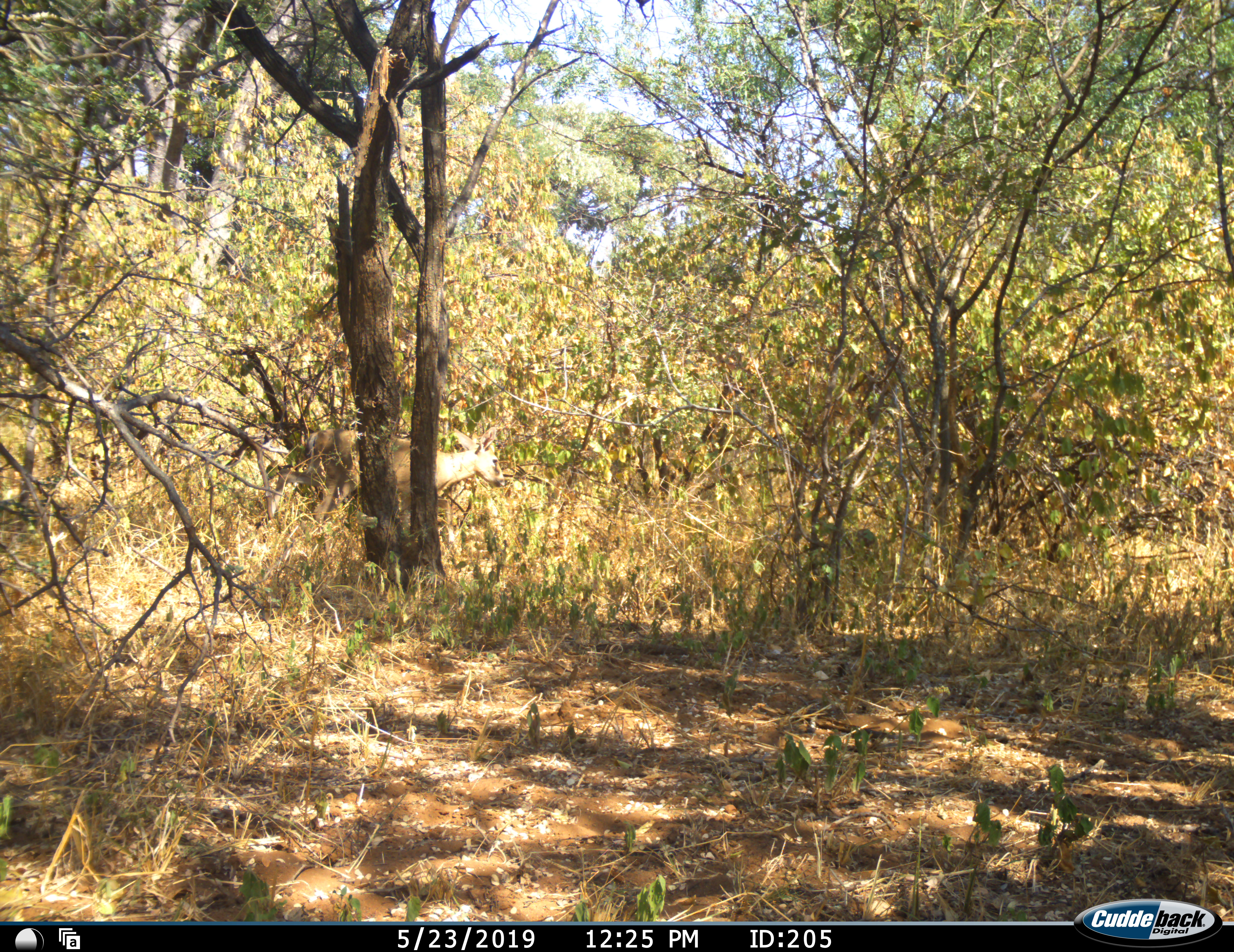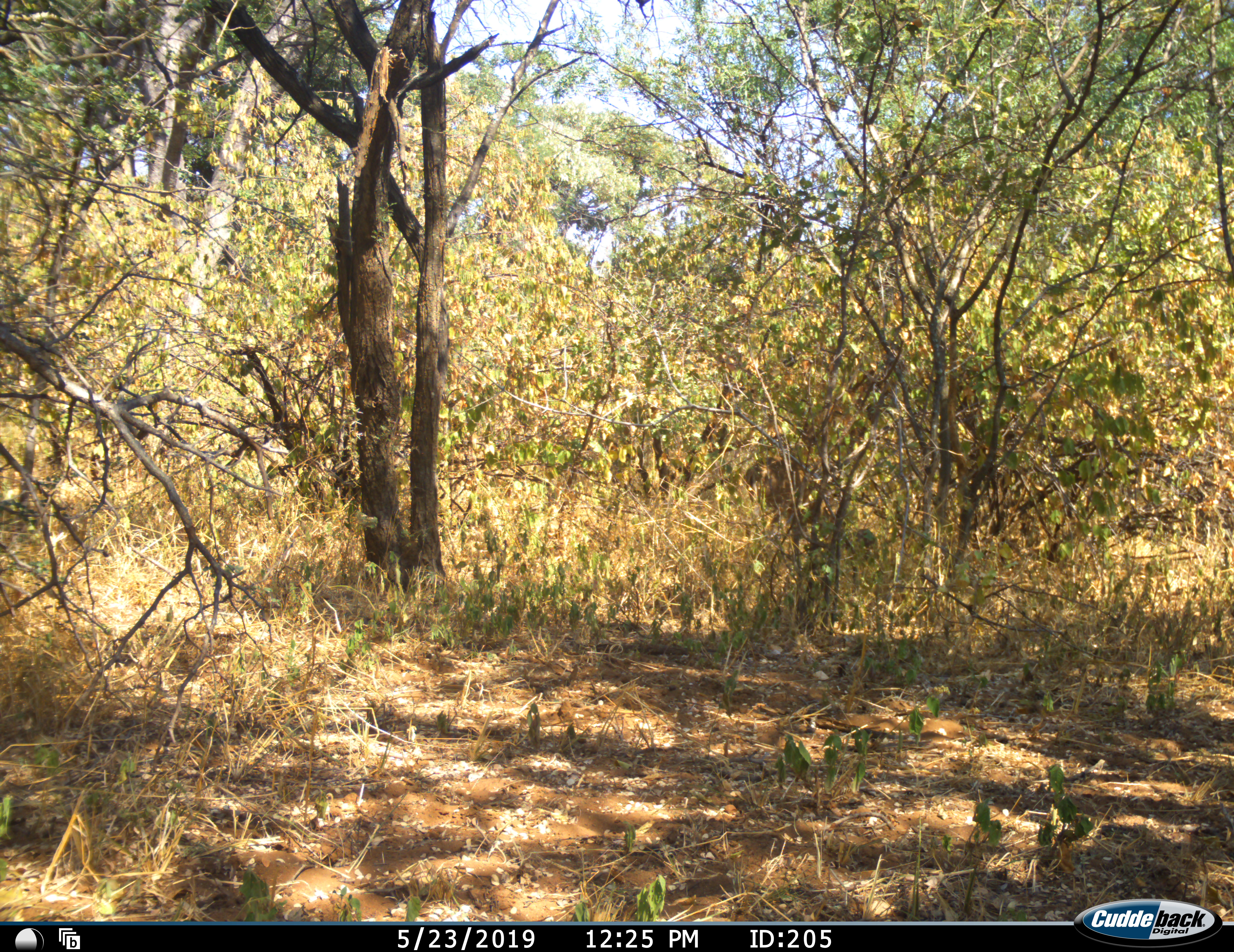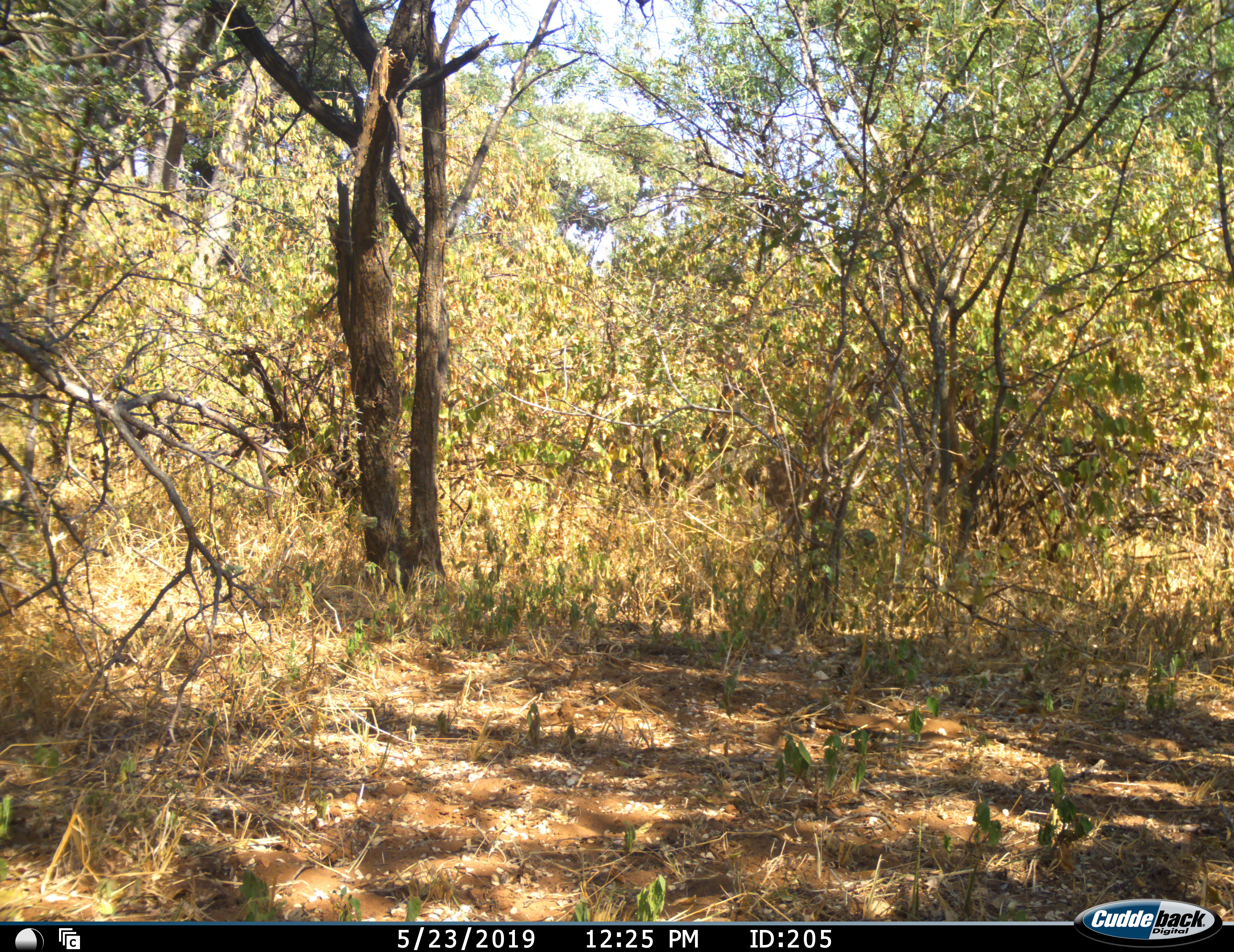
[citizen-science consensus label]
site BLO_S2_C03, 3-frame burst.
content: unidentified animal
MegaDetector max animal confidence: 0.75